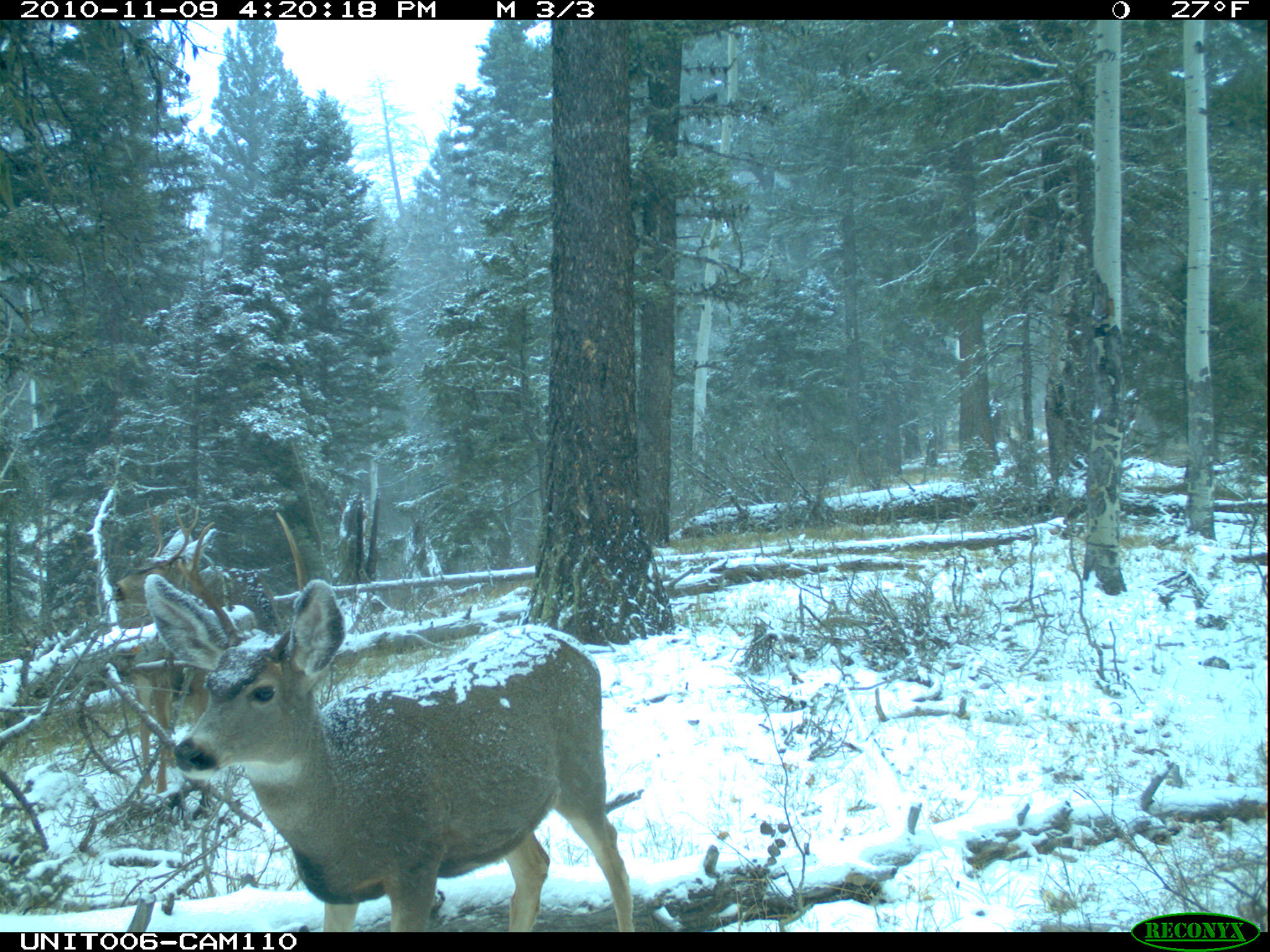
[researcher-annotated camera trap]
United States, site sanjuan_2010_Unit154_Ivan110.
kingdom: Animalia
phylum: Chordata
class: Mammalia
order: Artiodactyla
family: Cervidae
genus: Odocoileus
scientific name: Odocoileus hemionus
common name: mule deer